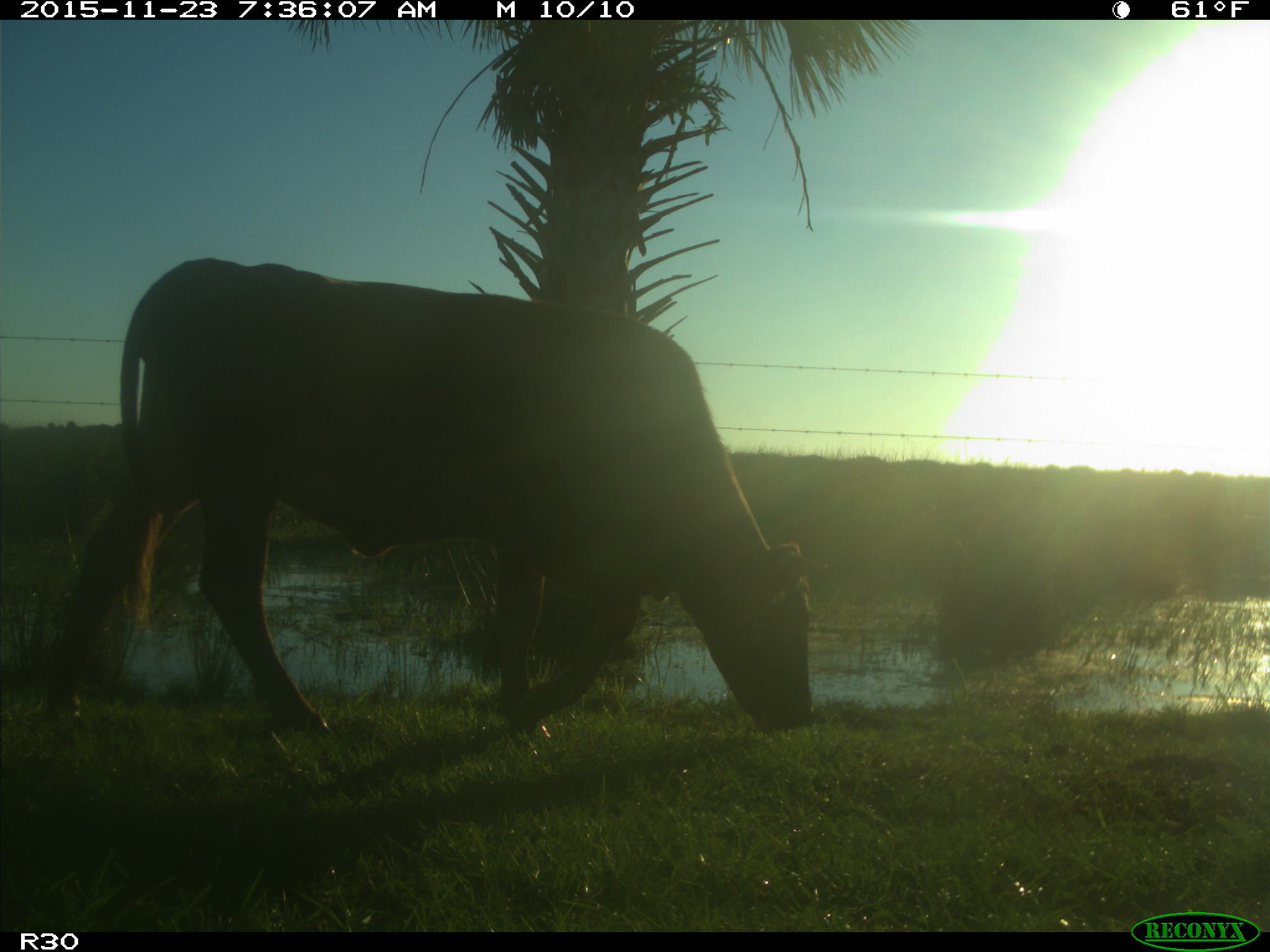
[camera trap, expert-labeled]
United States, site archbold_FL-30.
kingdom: Animalia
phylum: Chordata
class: Mammalia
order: Artiodactyla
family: Bovidae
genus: Bos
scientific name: Bos taurus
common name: domestic cow